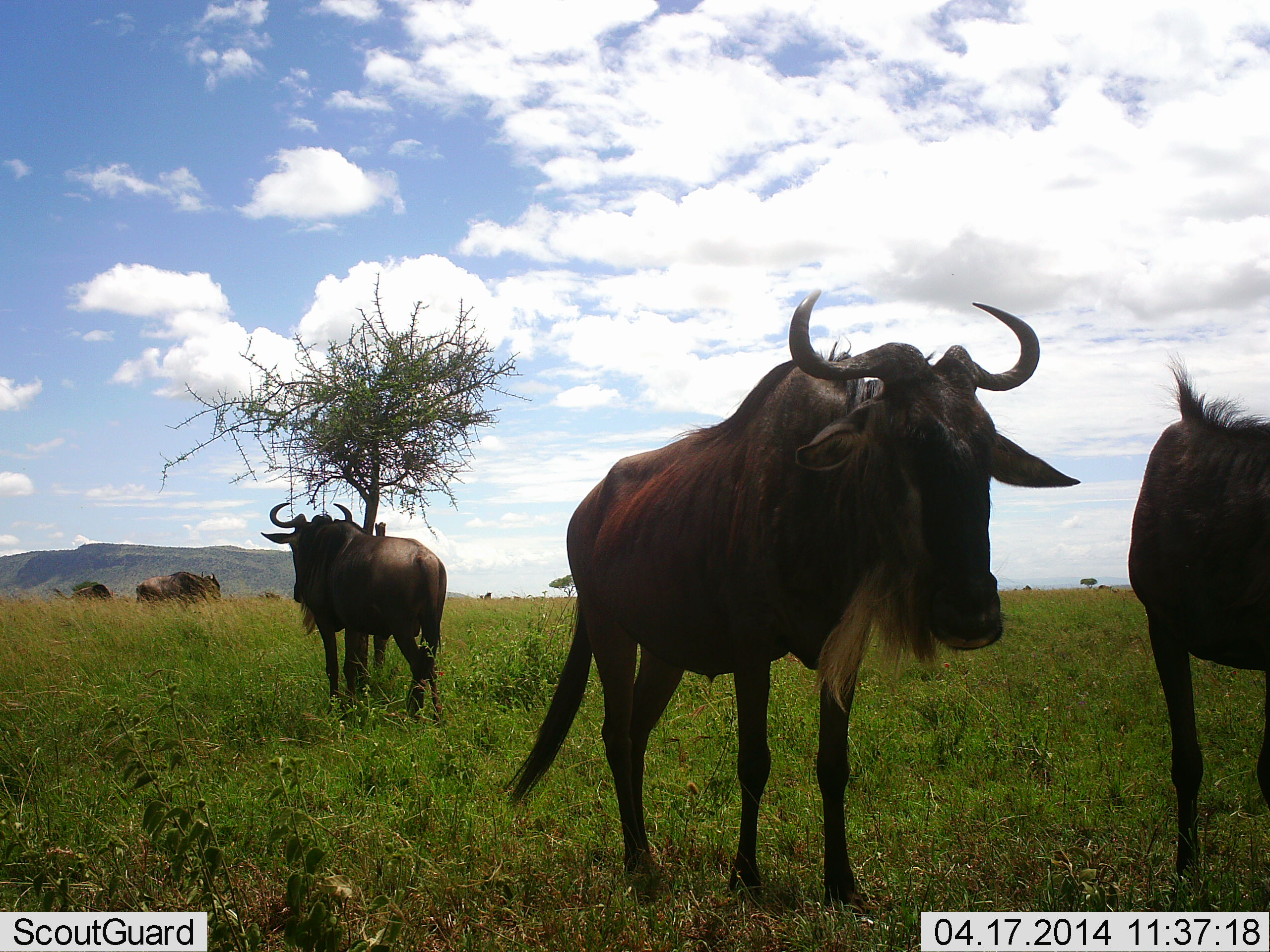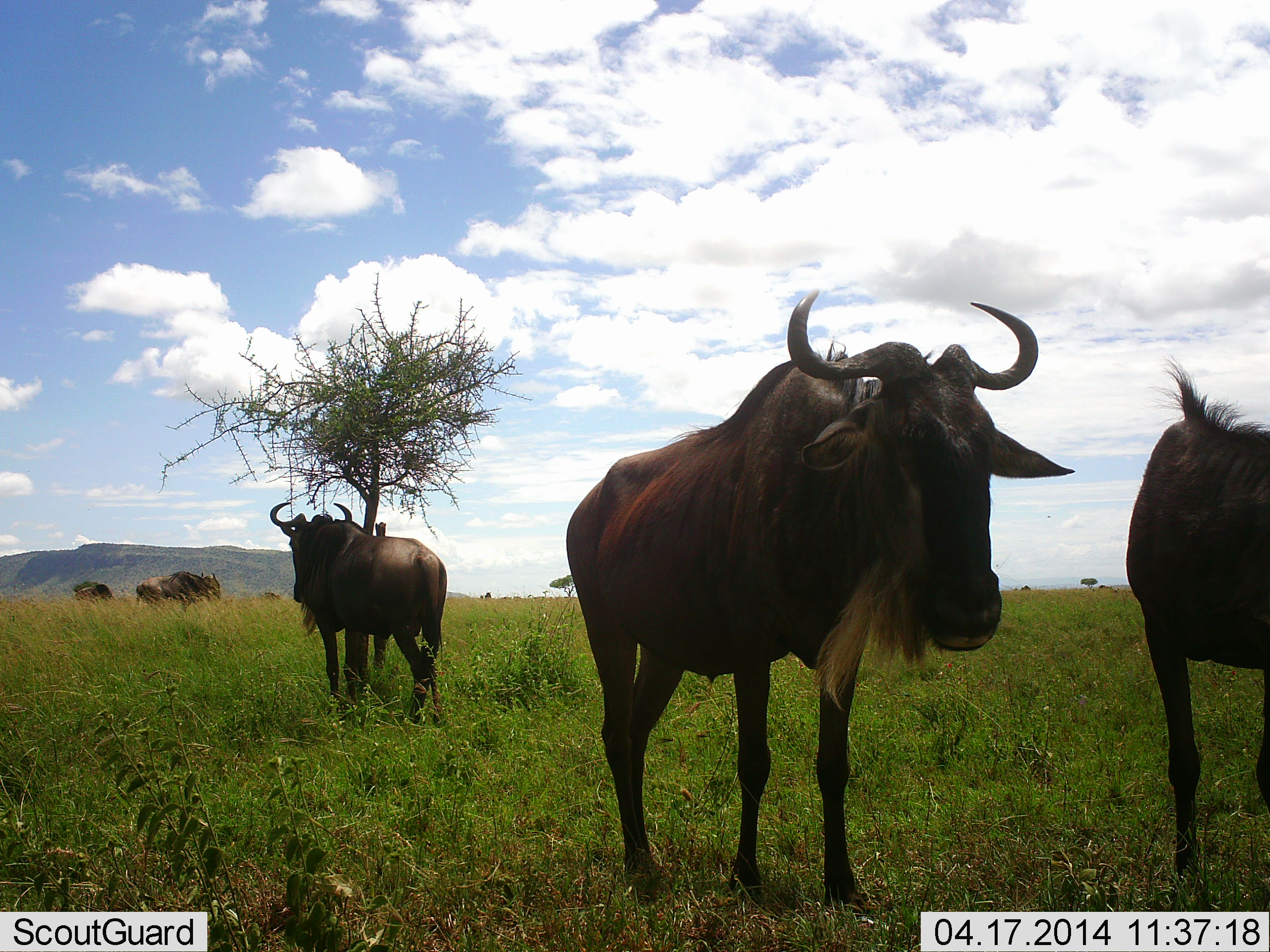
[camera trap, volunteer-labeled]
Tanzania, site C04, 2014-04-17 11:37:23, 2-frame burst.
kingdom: Animalia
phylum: Chordata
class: Mammalia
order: Artiodactyla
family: Bovidae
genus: Connochaetes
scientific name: Connochaetes taurinus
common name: blue wildebeest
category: wildebeest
Wildebeest (blue wildebeest) (Connochaetes taurinus), count 6. Behavior (volunteer vote fractions): standing 80%, resting 10%, moving 10%, interacting 0%. Young present (vote fraction): 0%. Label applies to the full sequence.